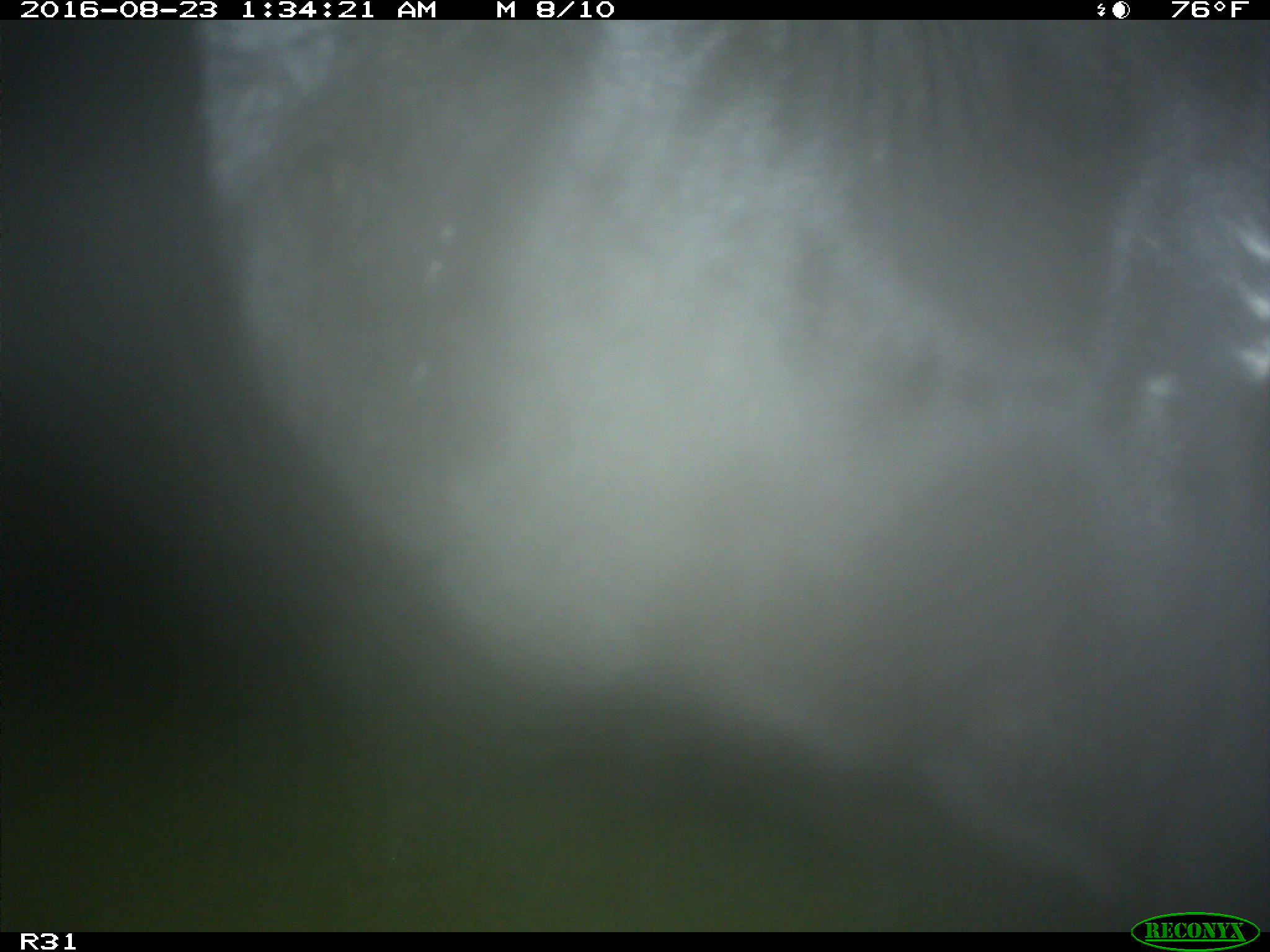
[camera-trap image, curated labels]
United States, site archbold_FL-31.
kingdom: Animalia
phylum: Chordata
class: Mammalia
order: Artiodactyla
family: Bovidae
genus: Bos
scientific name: Bos taurus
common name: domestic cow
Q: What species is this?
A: Bos taurus (domestic cow).